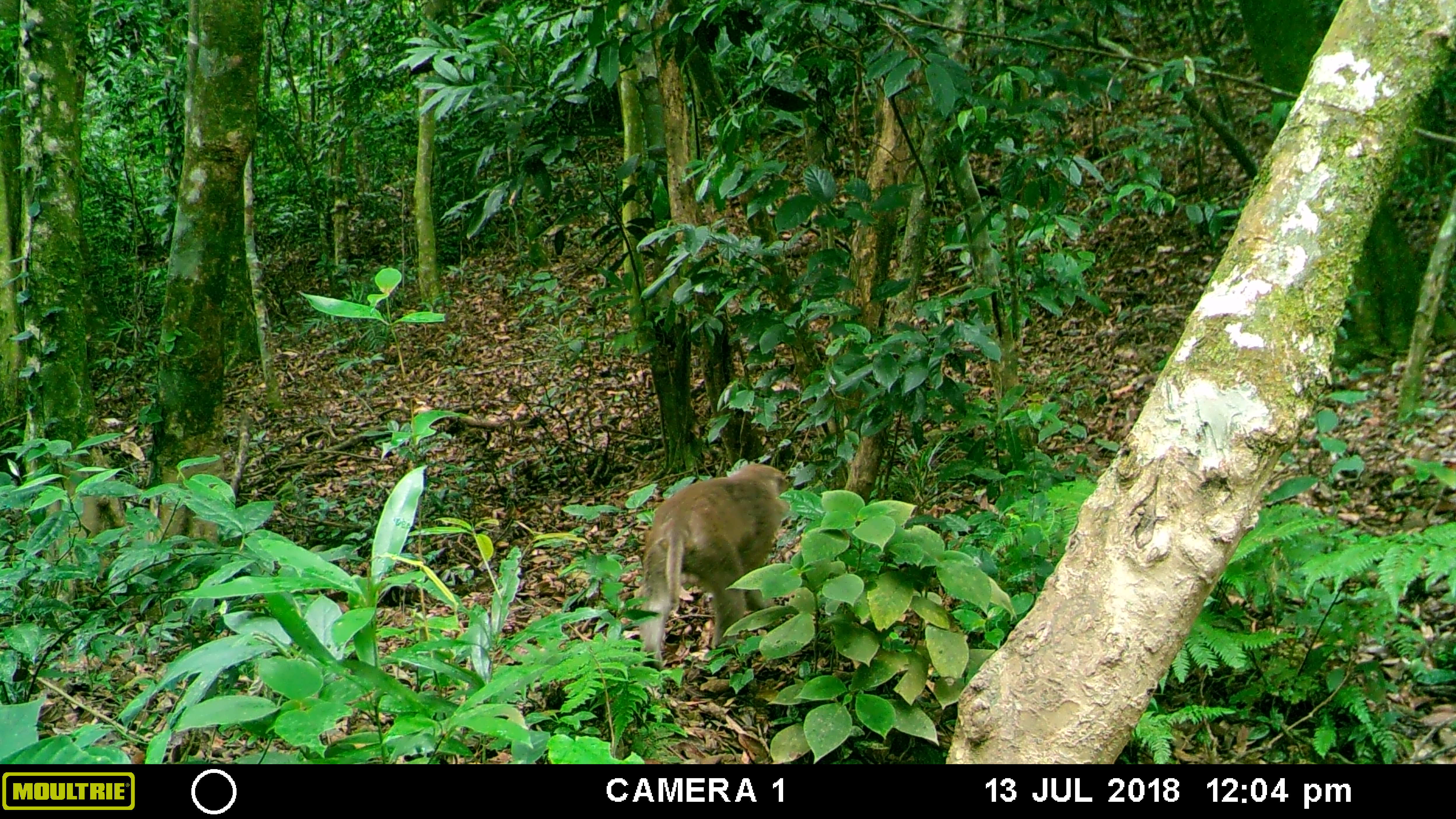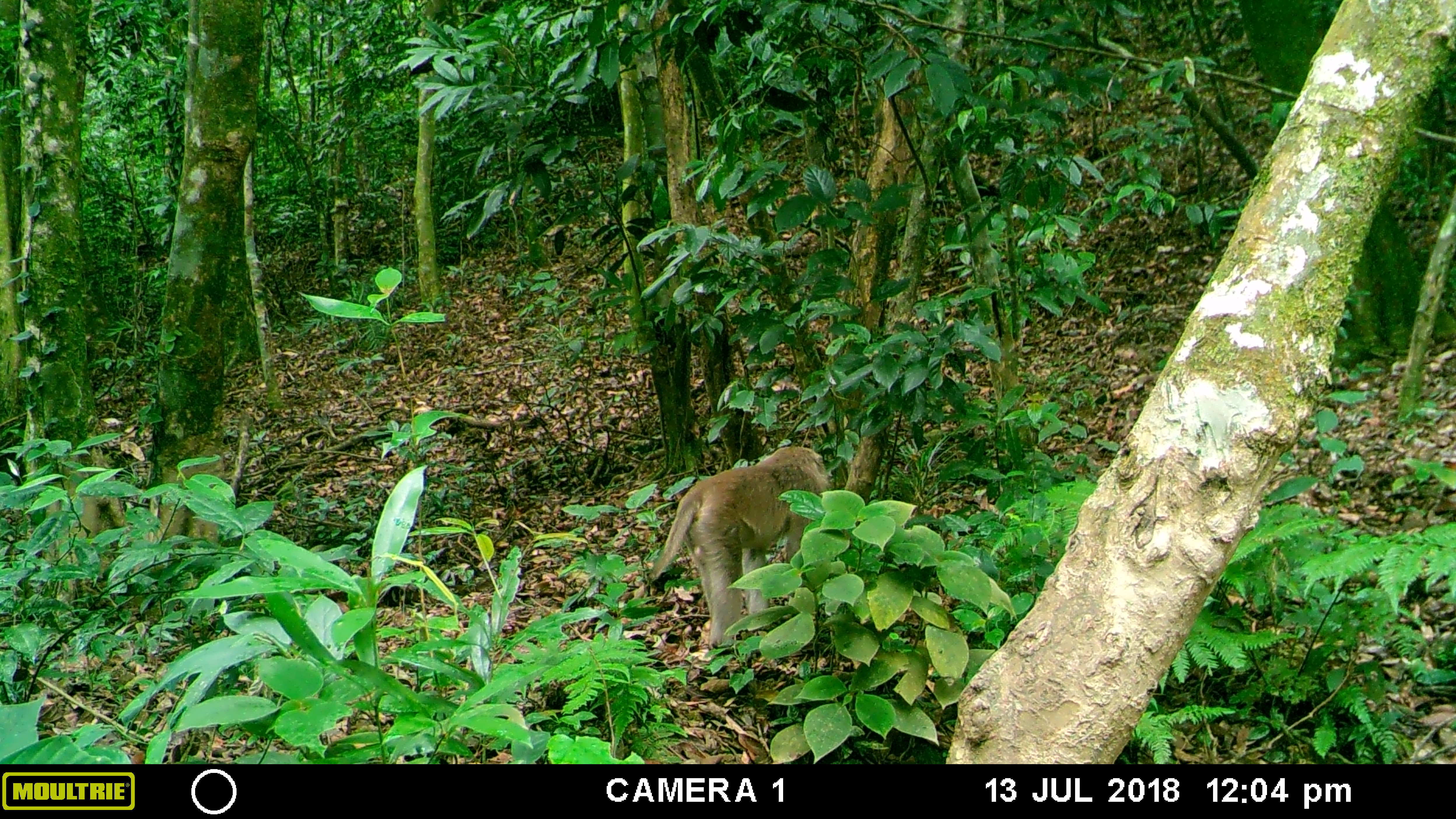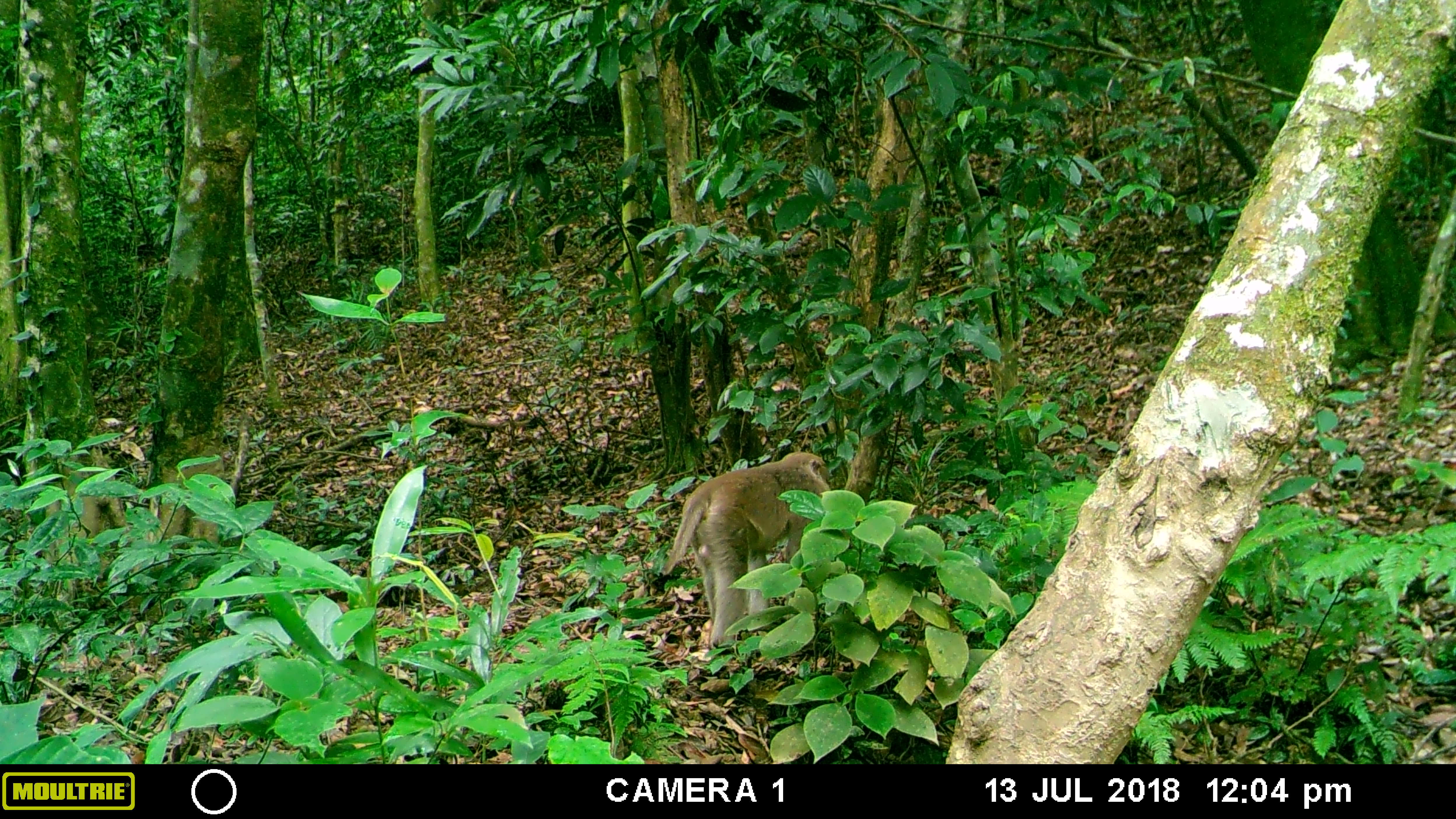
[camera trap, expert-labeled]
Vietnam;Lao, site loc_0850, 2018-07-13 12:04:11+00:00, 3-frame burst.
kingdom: Animalia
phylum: Chordata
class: Mammalia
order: Primates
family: Cercopithecidae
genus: Macaca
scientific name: Macaca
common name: macaques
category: assam or rhesus macaque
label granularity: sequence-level